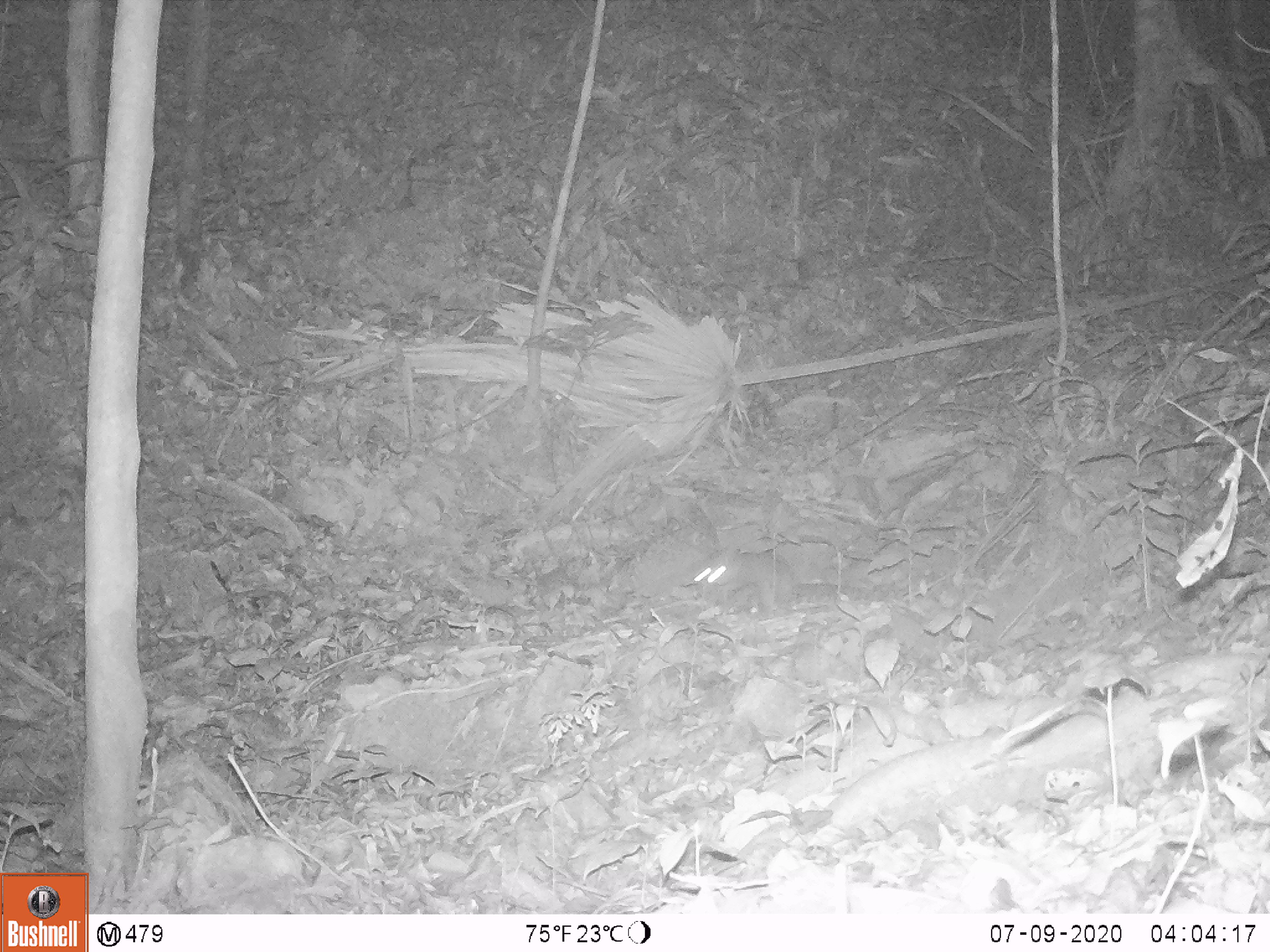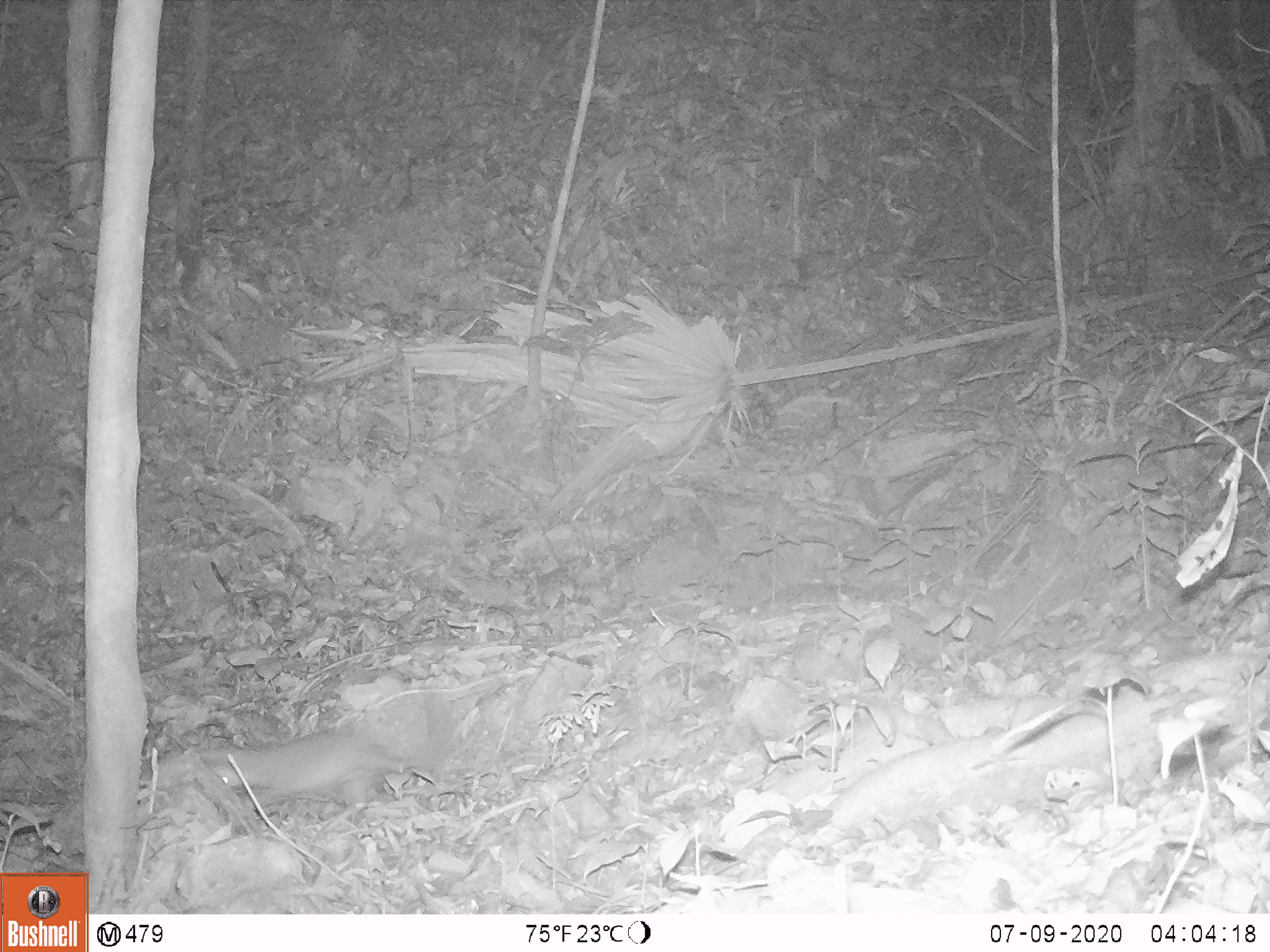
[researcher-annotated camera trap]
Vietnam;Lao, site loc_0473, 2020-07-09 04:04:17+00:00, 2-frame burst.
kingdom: Animalia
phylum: Chordata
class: Mammalia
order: Carnivora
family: Mustelidae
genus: Melogale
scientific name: Melogale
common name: ferret badger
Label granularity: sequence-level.